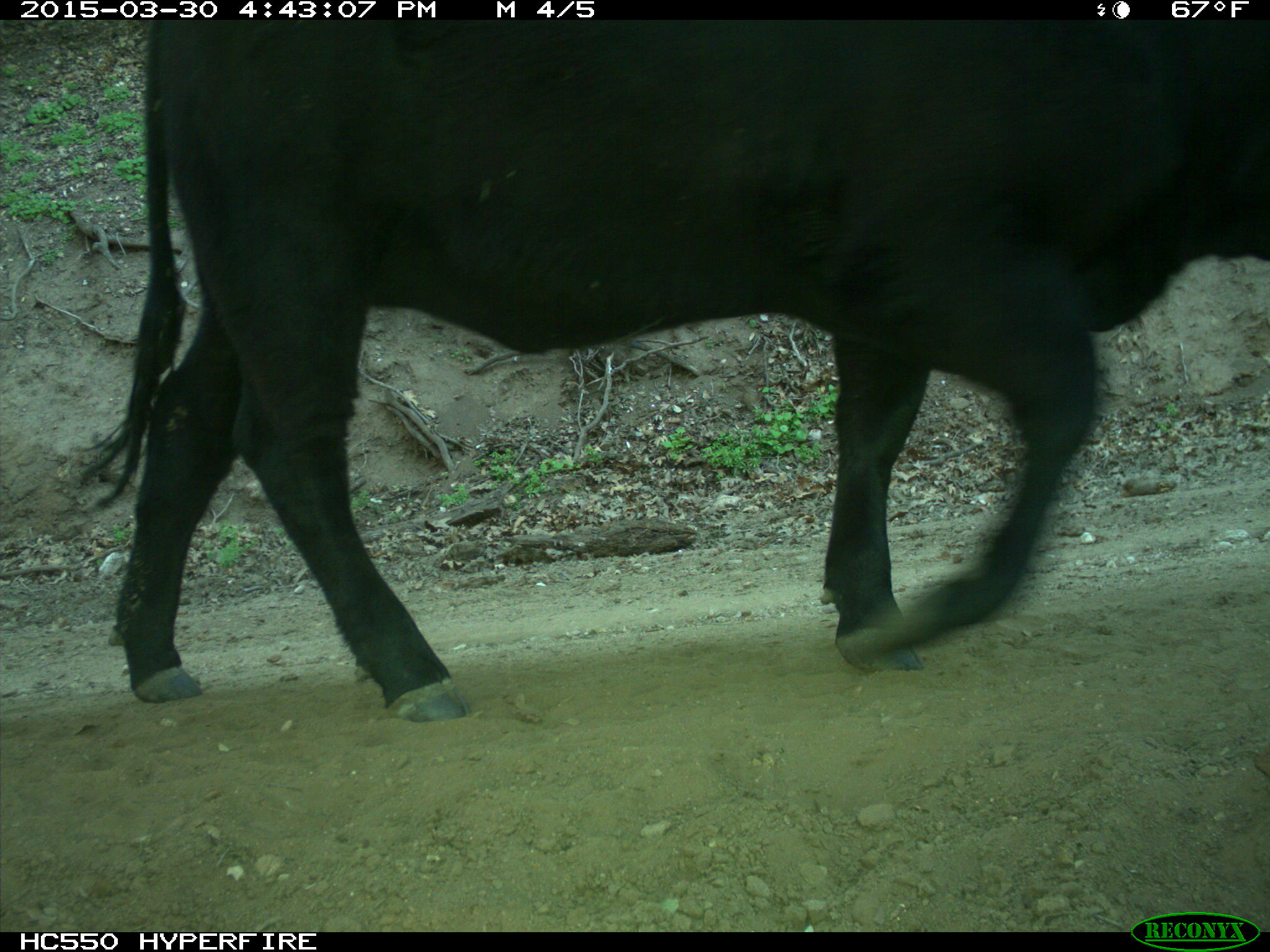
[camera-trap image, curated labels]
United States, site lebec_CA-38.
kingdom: Animalia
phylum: Chordata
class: Mammalia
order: Artiodactyla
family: Bovidae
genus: Bos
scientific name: Bos taurus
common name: domestic cow